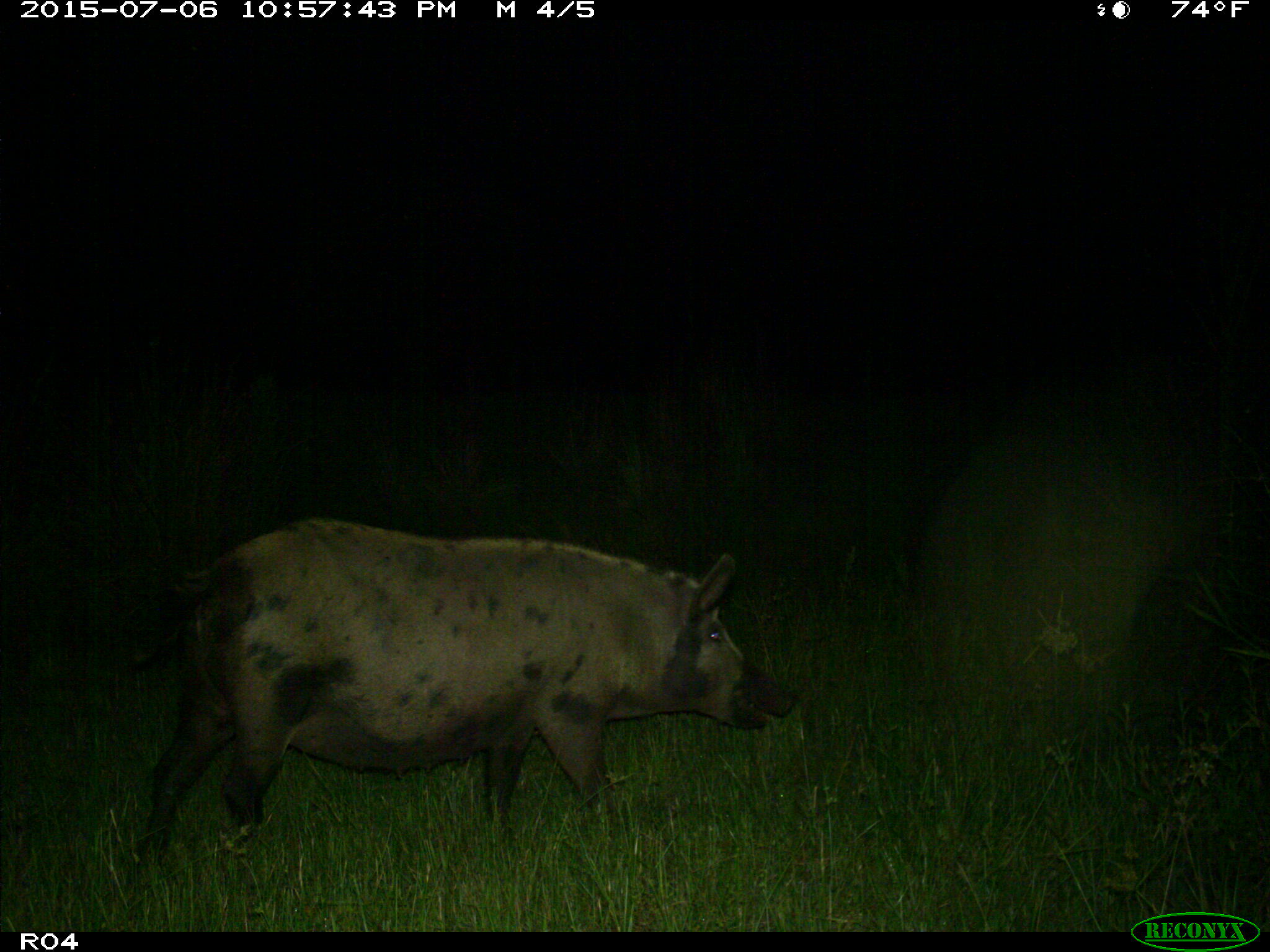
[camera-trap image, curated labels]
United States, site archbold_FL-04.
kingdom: Animalia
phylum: Chordata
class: Mammalia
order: Artiodactyla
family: Suidae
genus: Sus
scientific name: Sus scrofa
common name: wild boar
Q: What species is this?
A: Sus scrofa (wild boar).